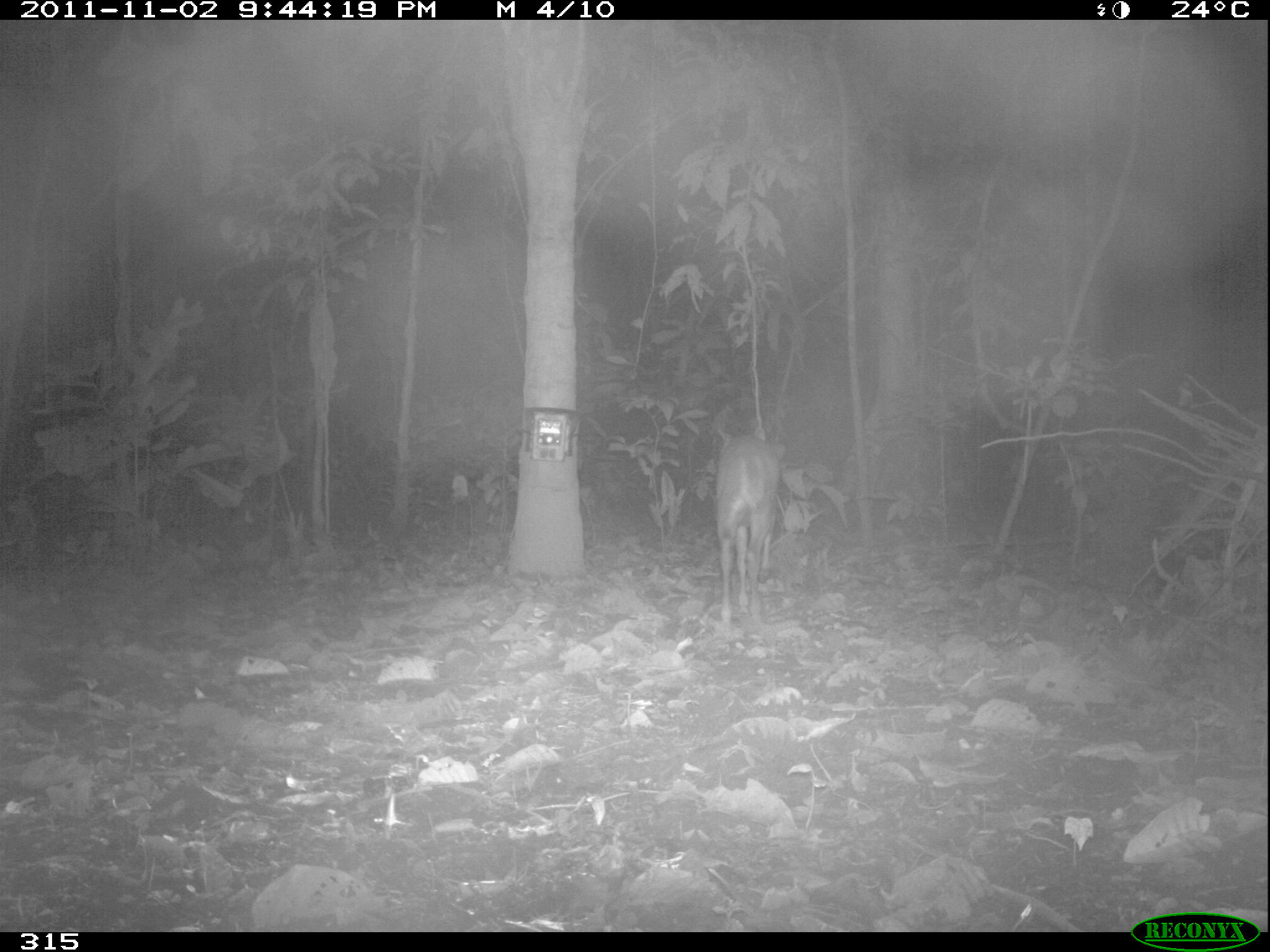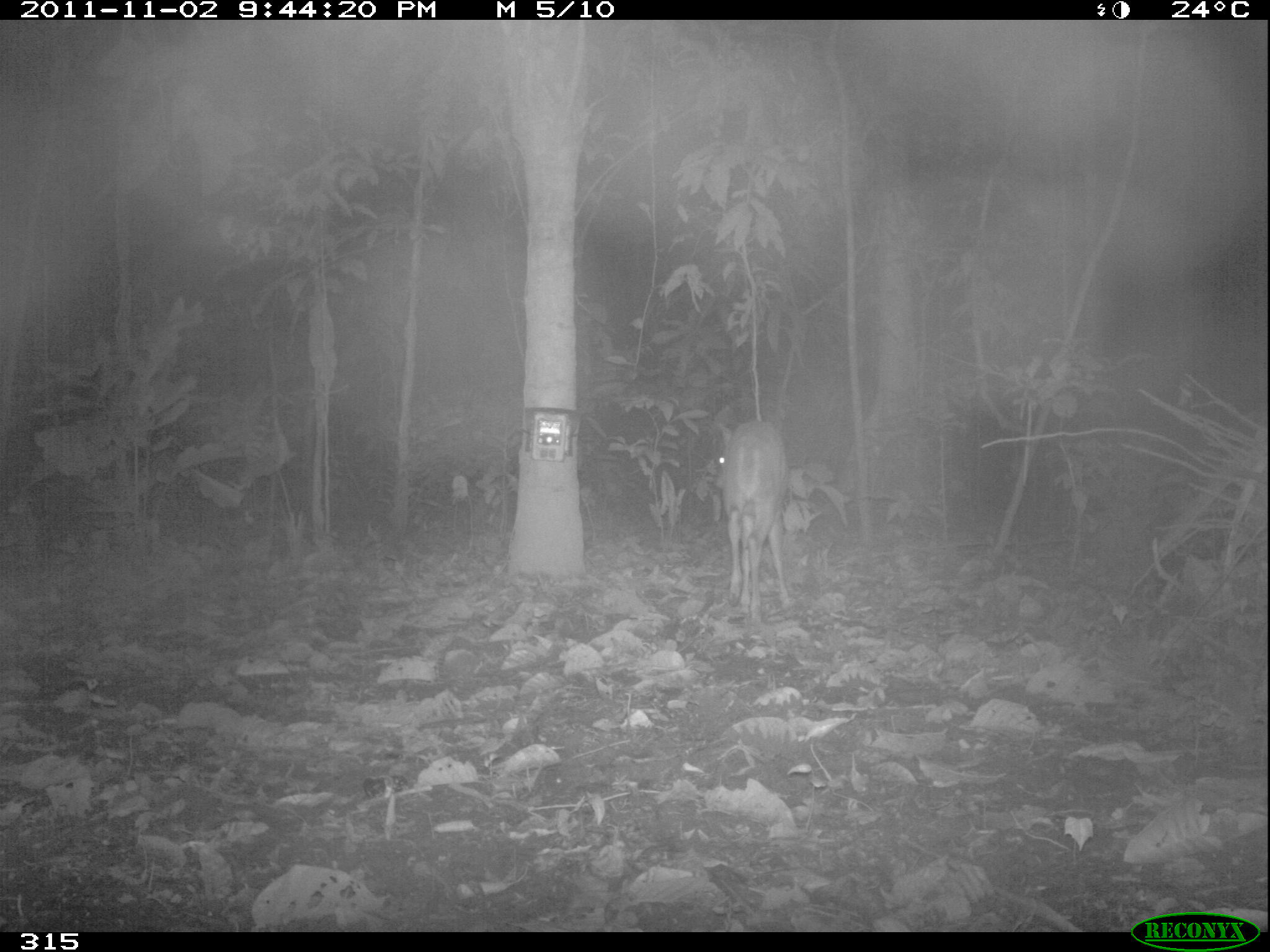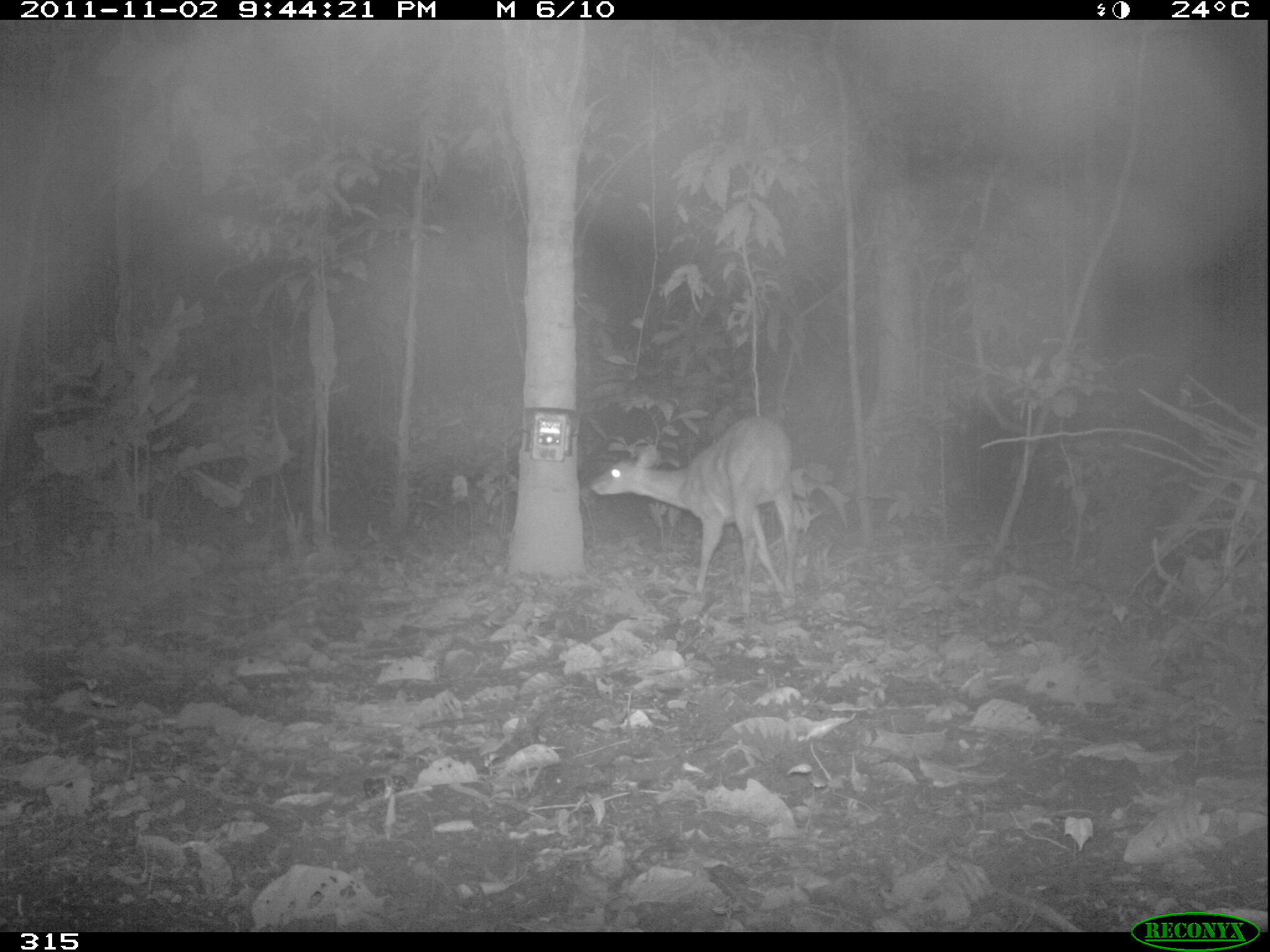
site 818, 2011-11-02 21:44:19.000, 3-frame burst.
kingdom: Animalia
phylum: Chordata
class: Mammalia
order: Artiodactyla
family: Cervidae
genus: Mazama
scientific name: Mazama americana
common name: red brocket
Mazama americana (red brocket).